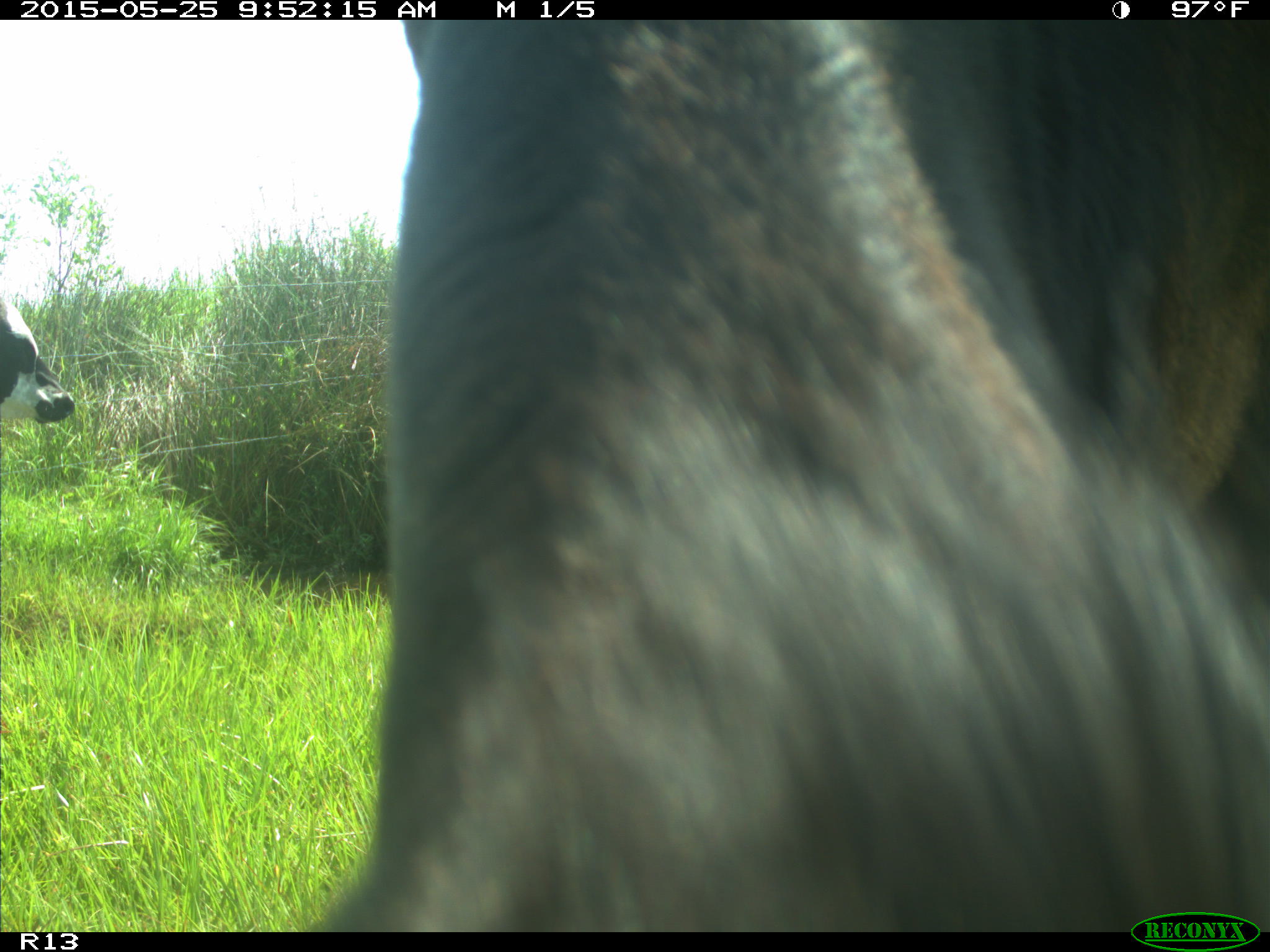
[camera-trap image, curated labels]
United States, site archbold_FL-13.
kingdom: Animalia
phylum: Chordata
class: Mammalia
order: Artiodactyla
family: Bovidae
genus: Bos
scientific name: Bos taurus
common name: domestic cow